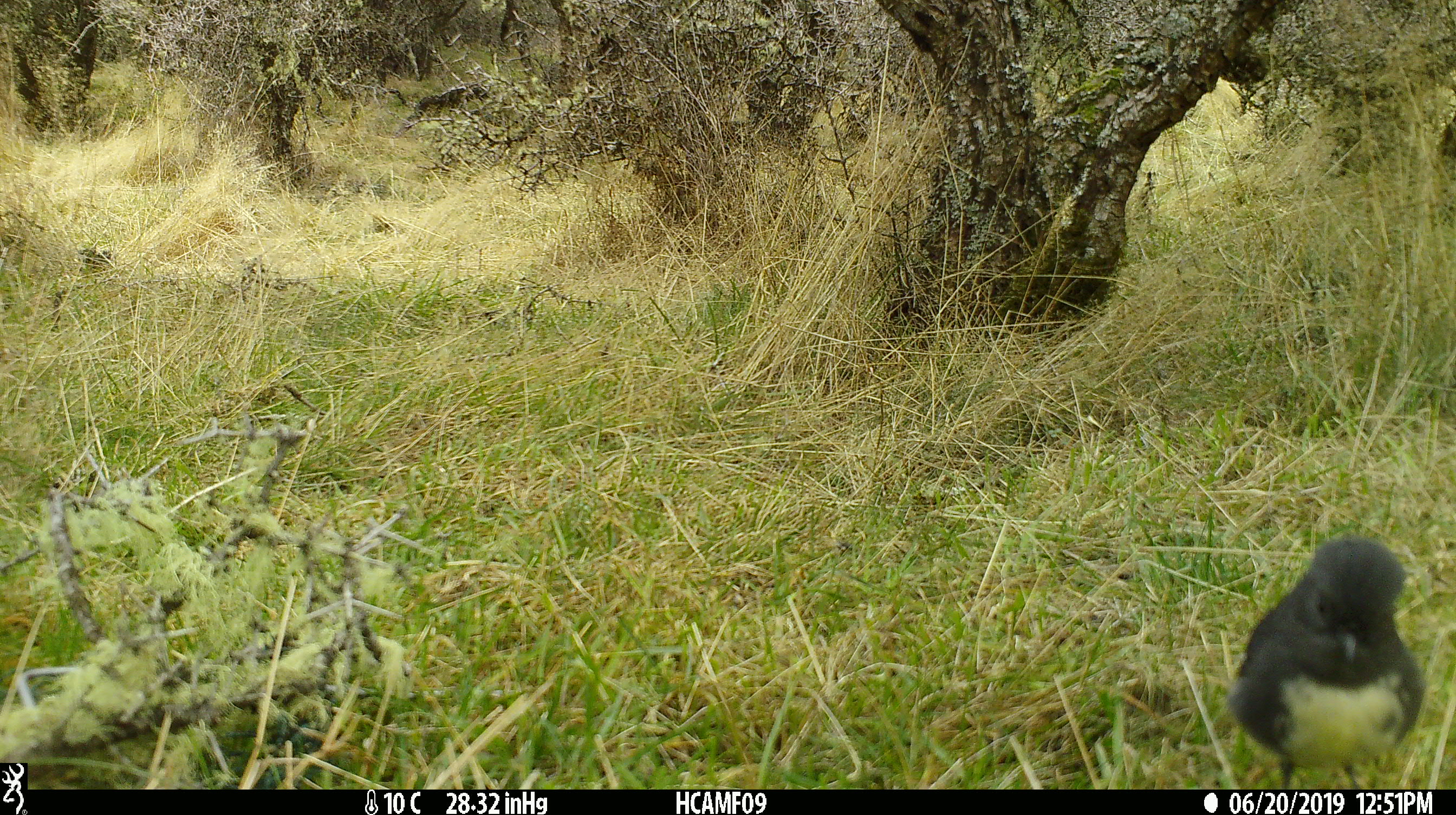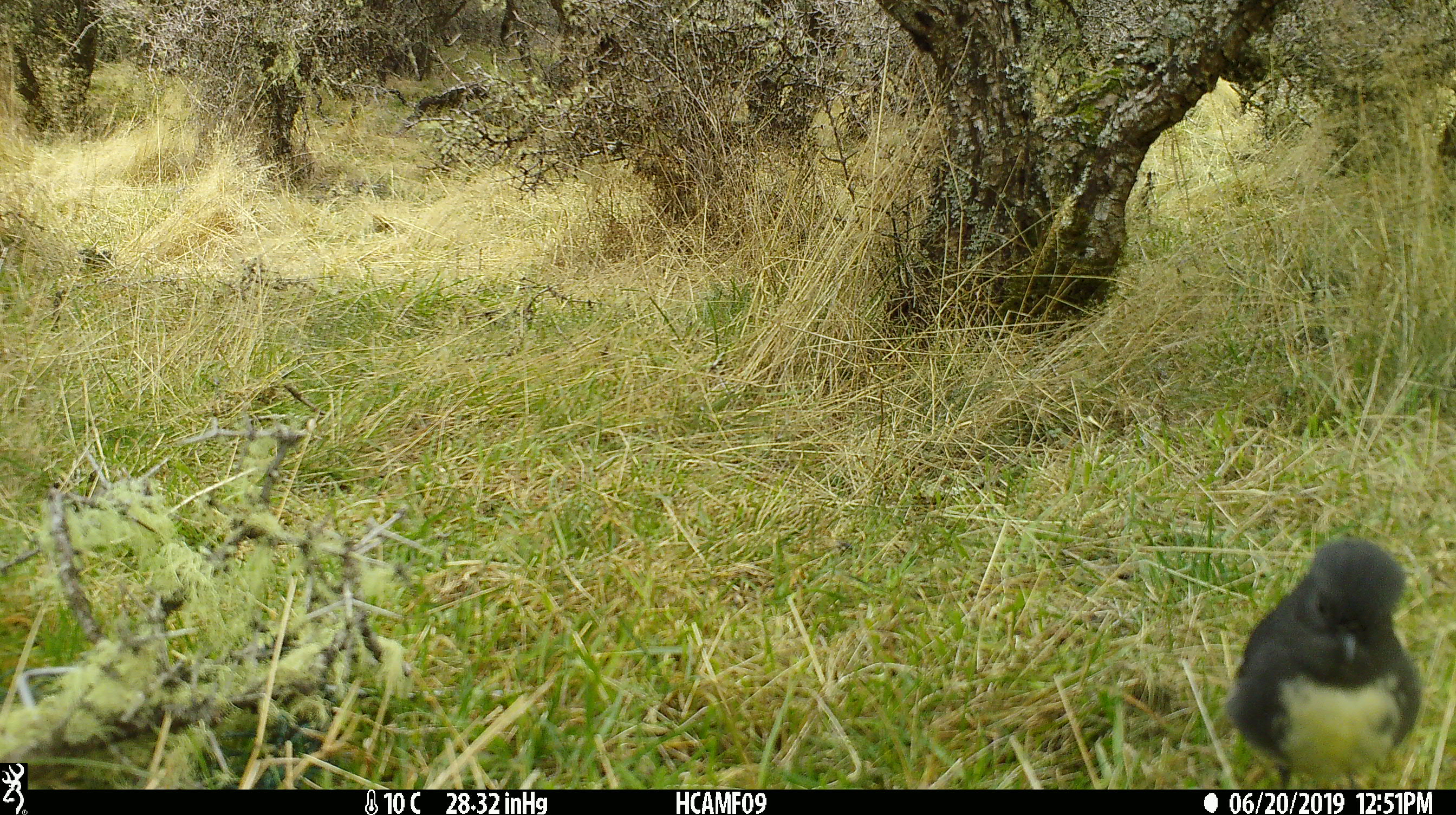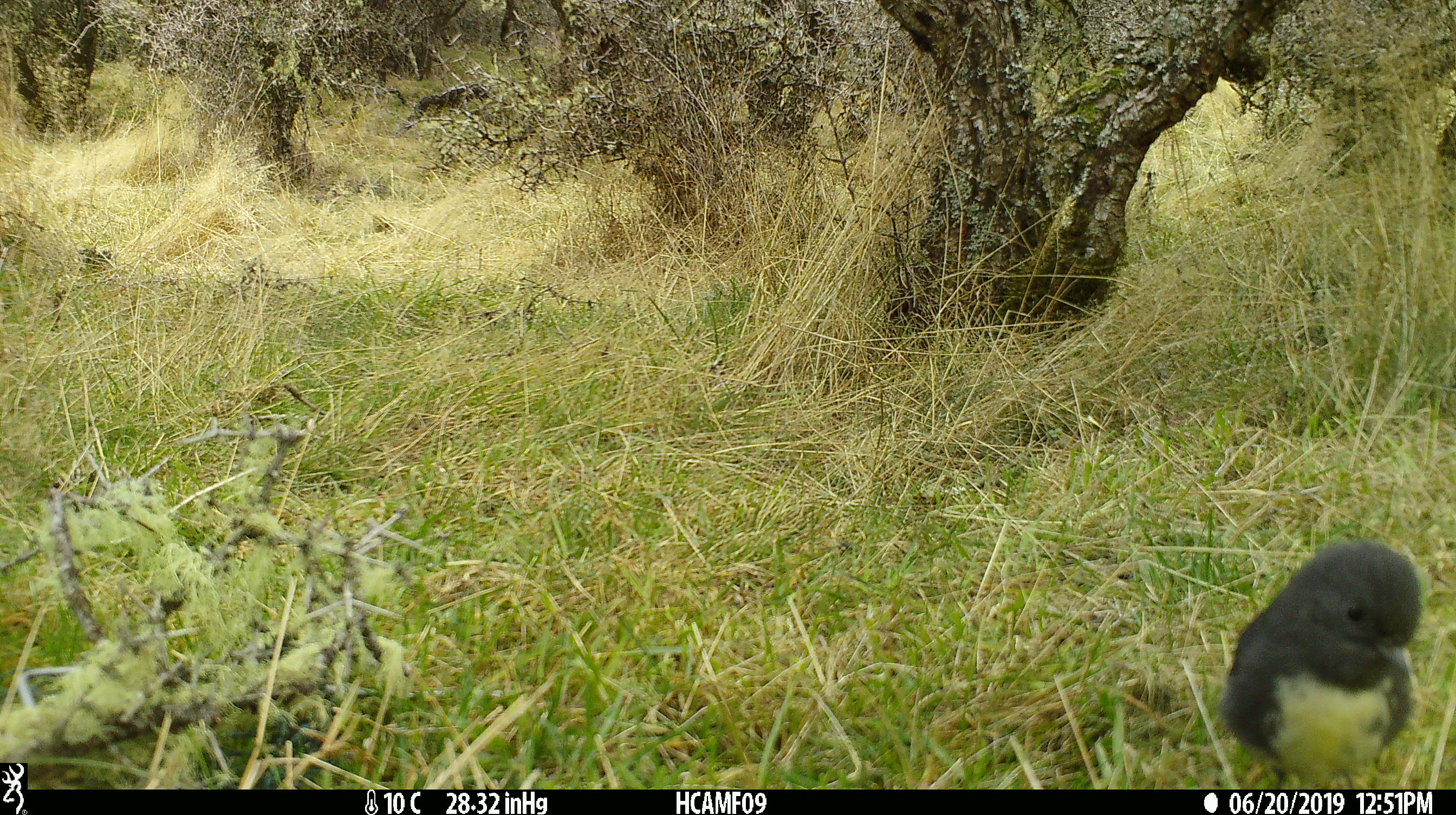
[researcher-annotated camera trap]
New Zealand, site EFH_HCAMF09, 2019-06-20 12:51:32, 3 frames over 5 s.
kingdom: Animalia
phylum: Chordata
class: Aves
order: Passeriformes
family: Petroicidae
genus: Petroica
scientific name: Petroica australis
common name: new zealand robin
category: robin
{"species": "robin (new zealand robin) (Petroica australis)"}